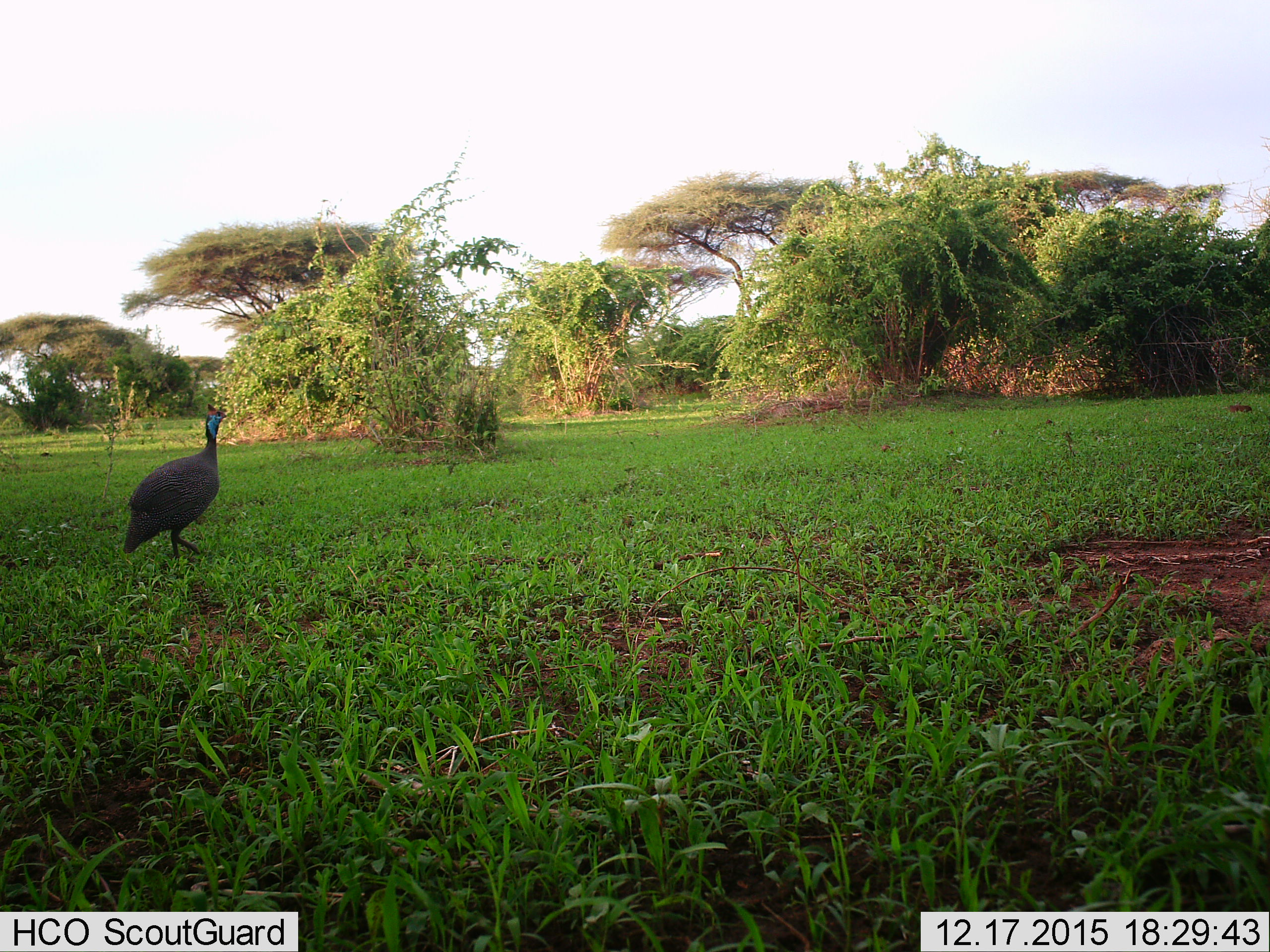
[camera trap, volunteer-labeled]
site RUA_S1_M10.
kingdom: Animalia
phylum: Chordata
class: Aves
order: Galliformes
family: Numididae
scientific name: Numididae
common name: guineafowl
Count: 1.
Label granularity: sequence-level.